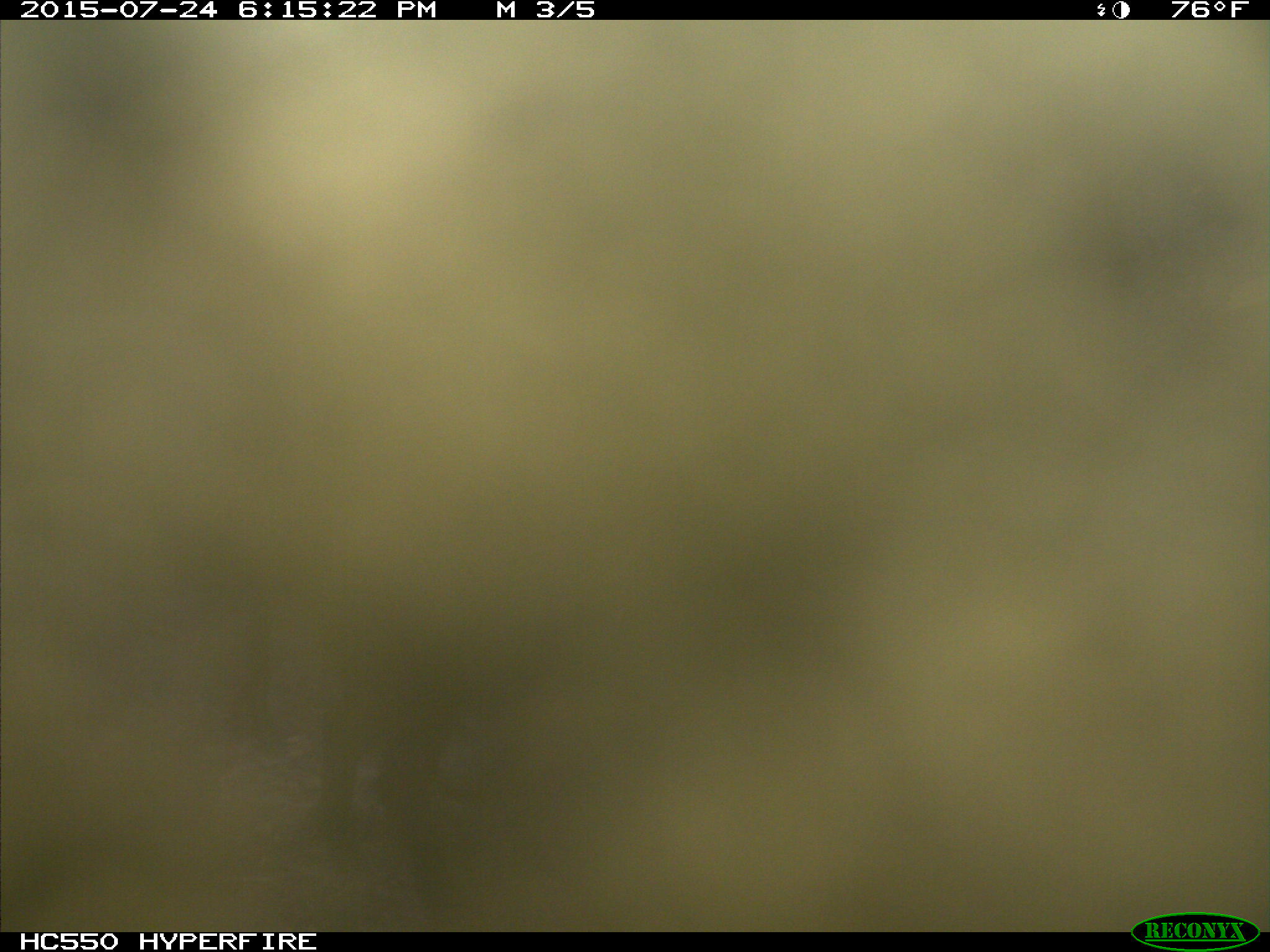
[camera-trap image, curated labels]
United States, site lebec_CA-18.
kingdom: Animalia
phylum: Chordata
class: Mammalia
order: Artiodactyla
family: Bovidae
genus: Bos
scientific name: Bos taurus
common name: domestic cow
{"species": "Bos taurus (domestic cow)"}